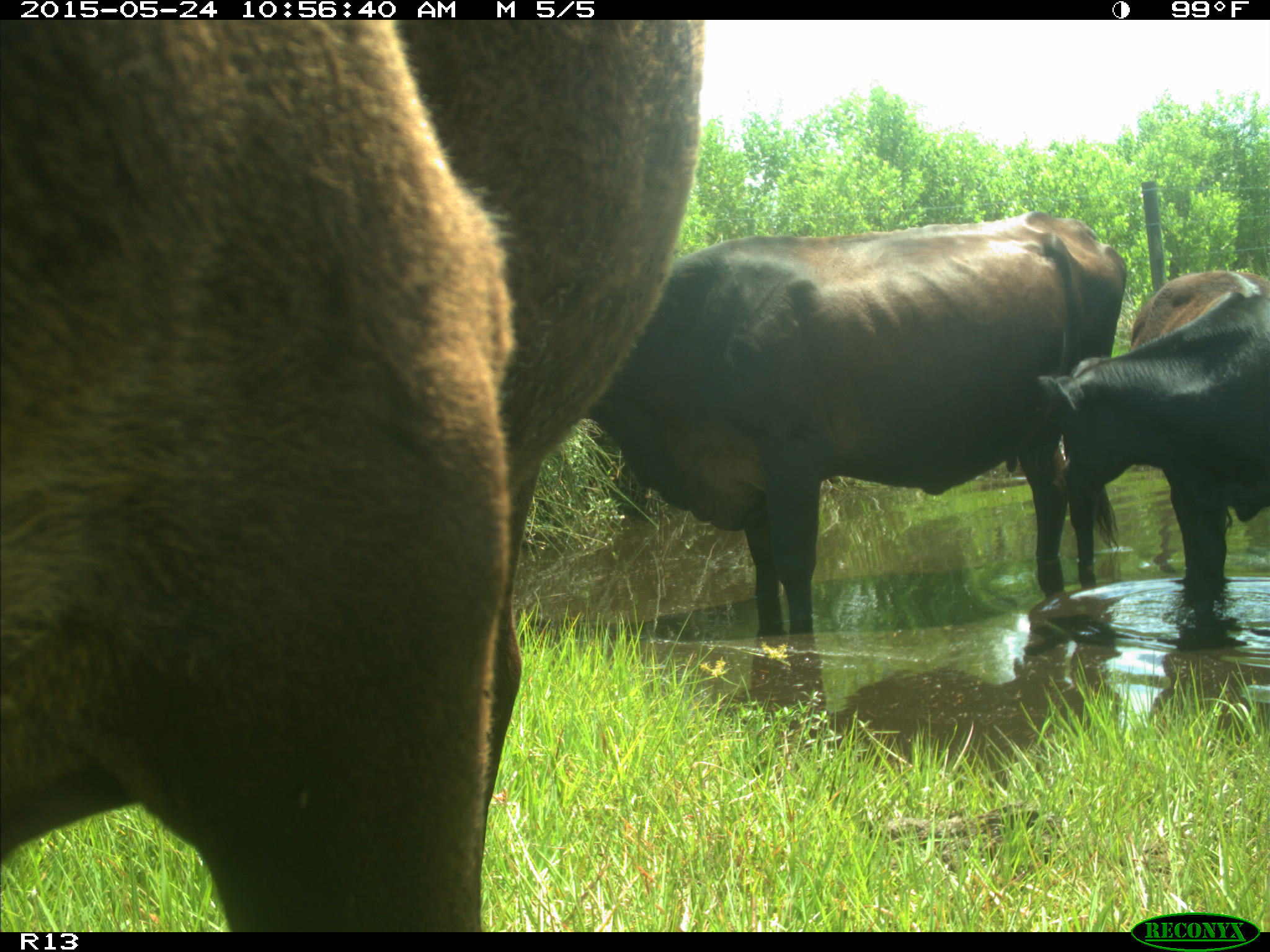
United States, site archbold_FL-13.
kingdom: Animalia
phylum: Chordata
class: Mammalia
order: Artiodactyla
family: Bovidae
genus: Bos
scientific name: Bos taurus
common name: domestic cow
Bos taurus (domestic cow).